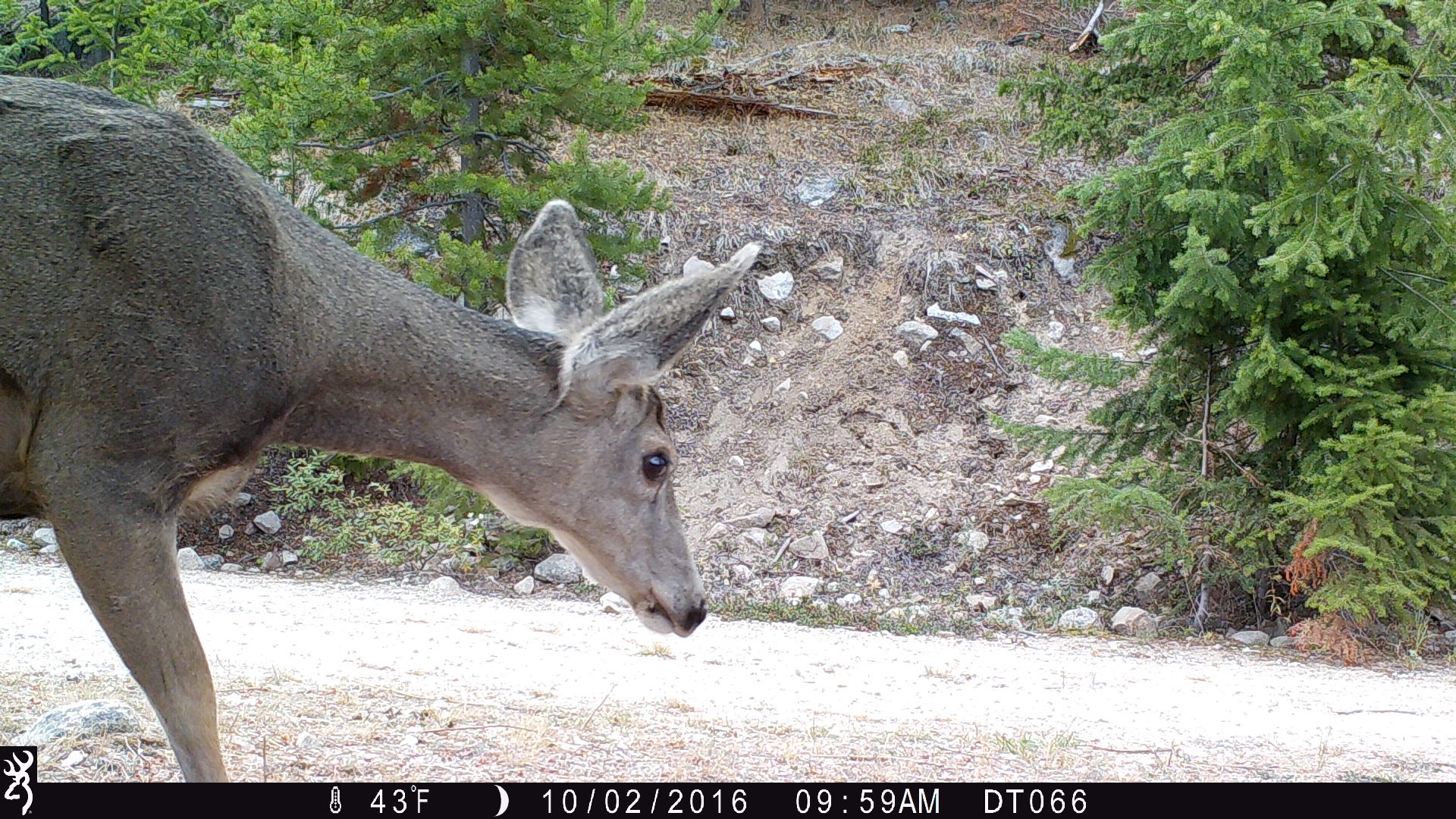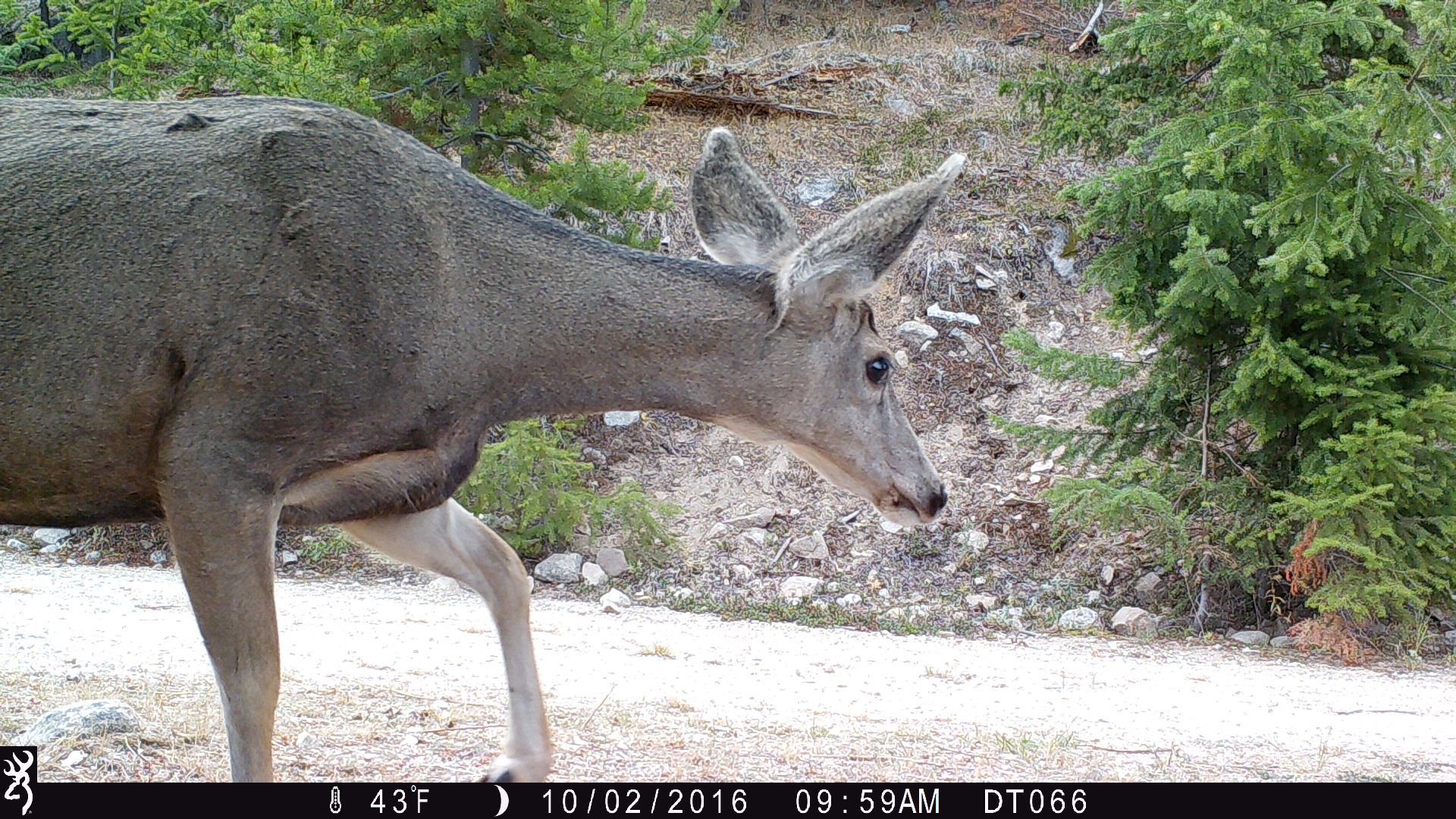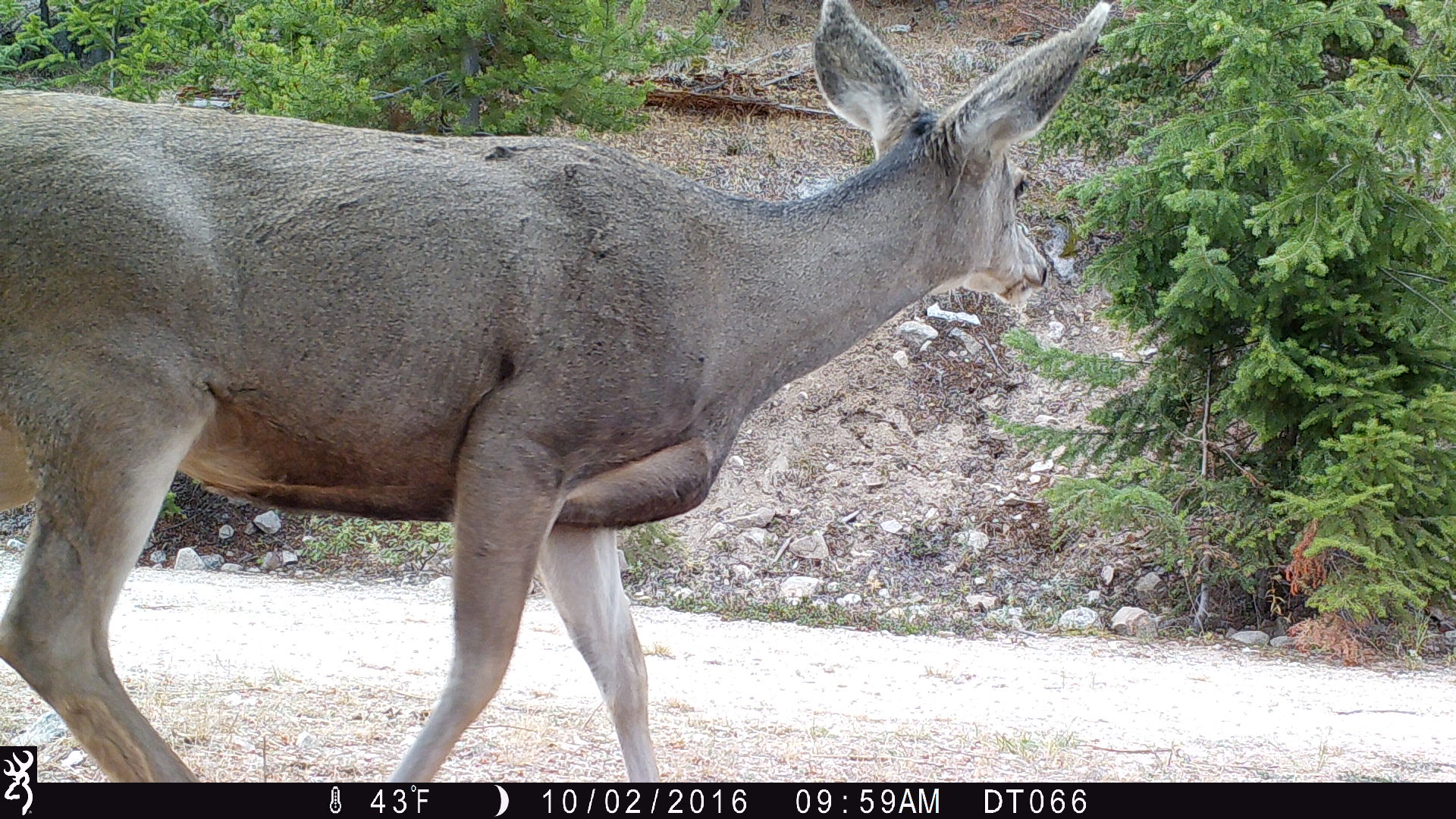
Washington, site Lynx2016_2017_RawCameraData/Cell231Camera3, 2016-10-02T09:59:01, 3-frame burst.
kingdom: Animalia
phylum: Chordata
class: Mammalia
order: Artiodactyla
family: Cervidae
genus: Odocoileus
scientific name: Odocoileus hemionus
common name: mule deer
Odocoileus hemionus (mule deer). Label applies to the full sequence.